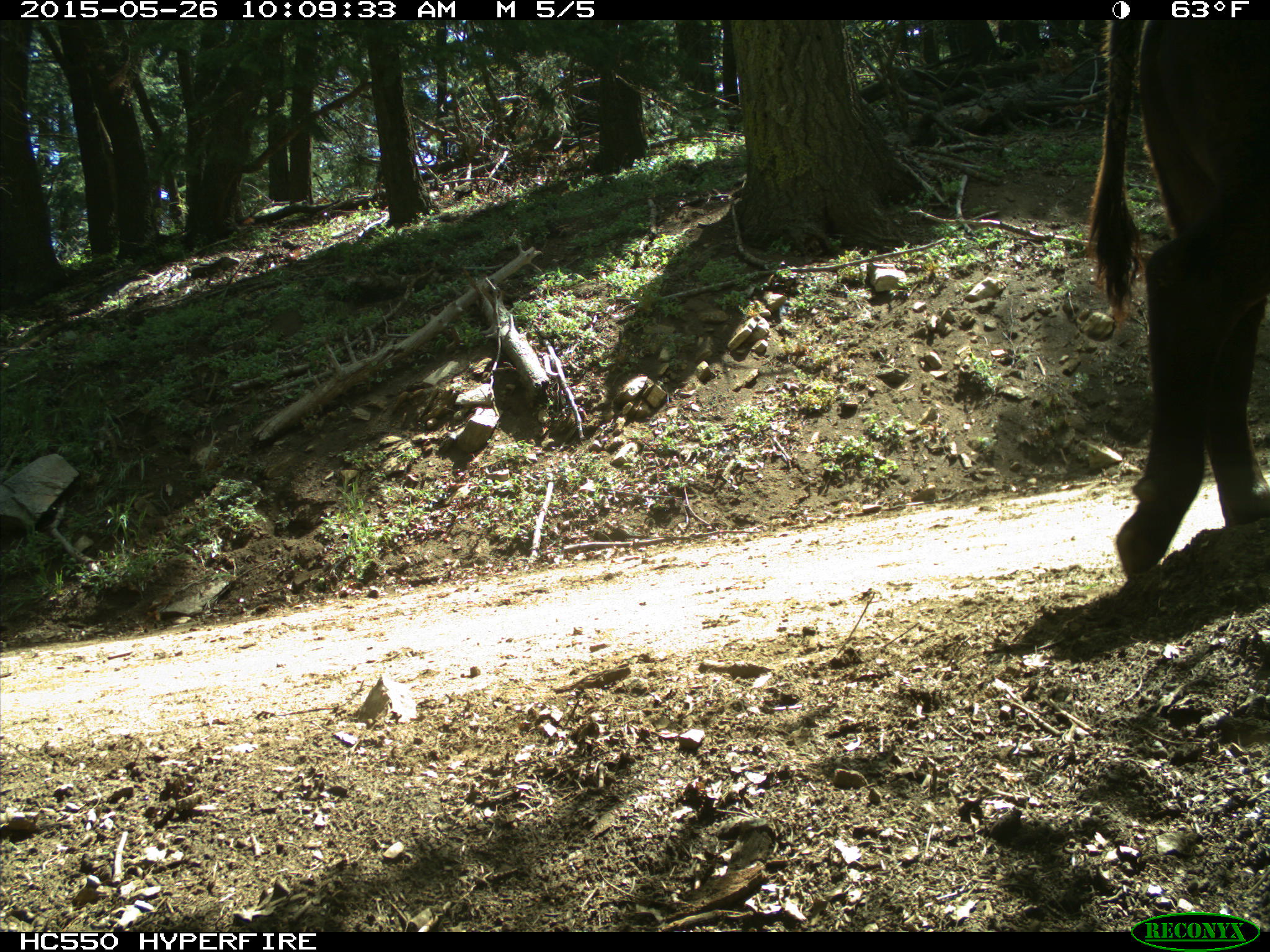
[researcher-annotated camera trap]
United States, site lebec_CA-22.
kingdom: Animalia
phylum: Chordata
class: Mammalia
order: Artiodactyla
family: Bovidae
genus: Bos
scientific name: Bos taurus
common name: domestic cow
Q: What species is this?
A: Bos taurus (domestic cow).